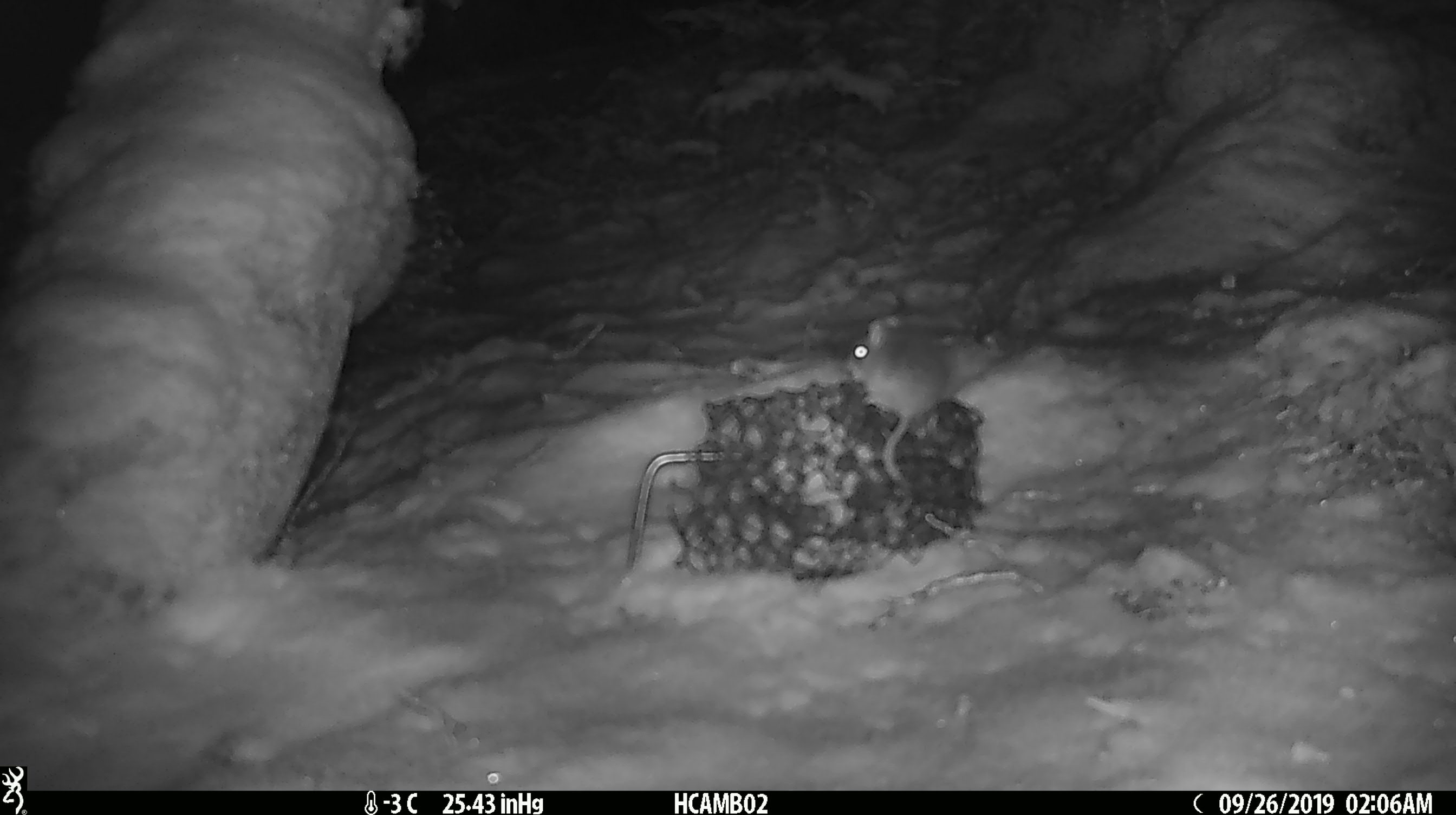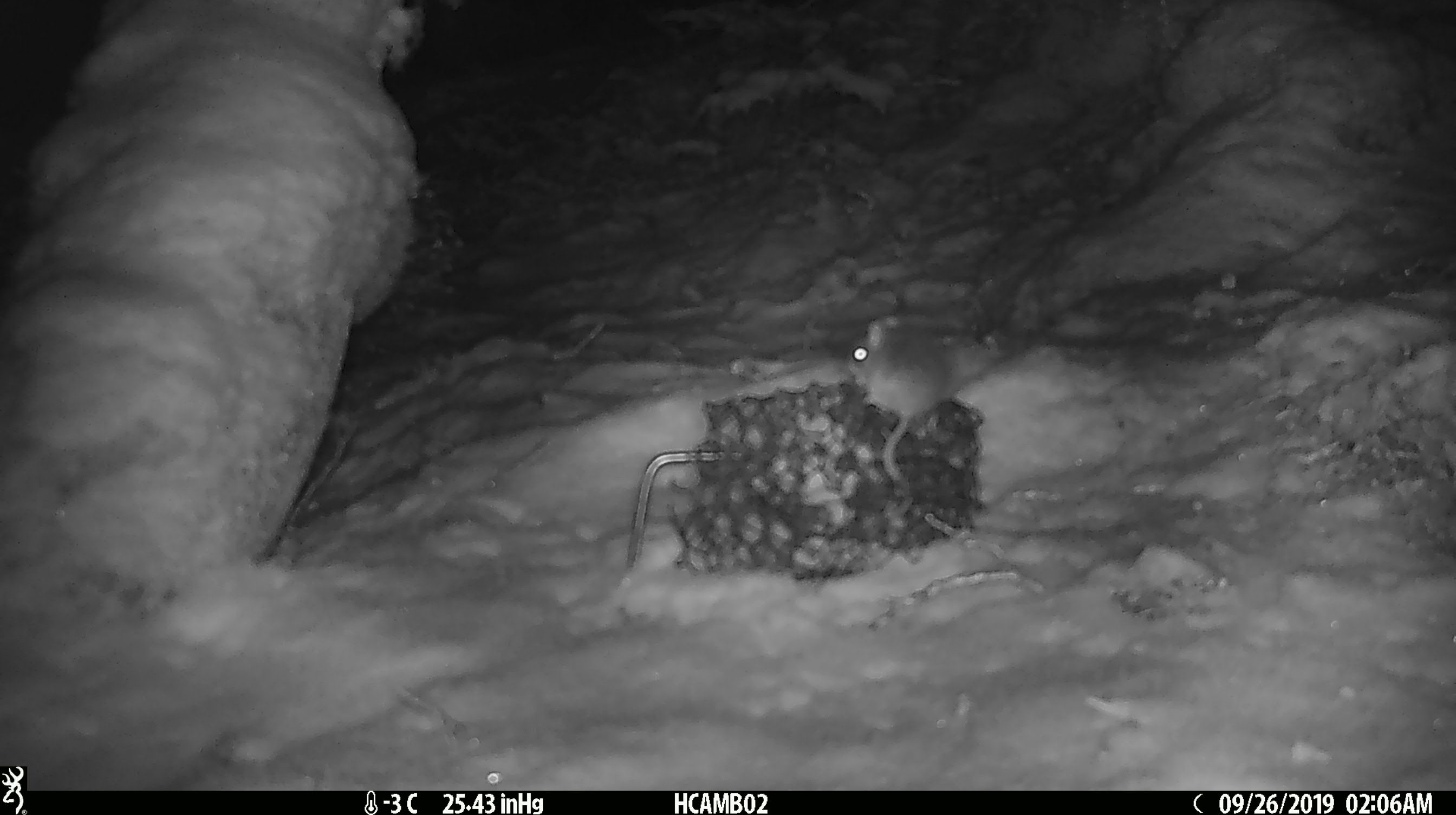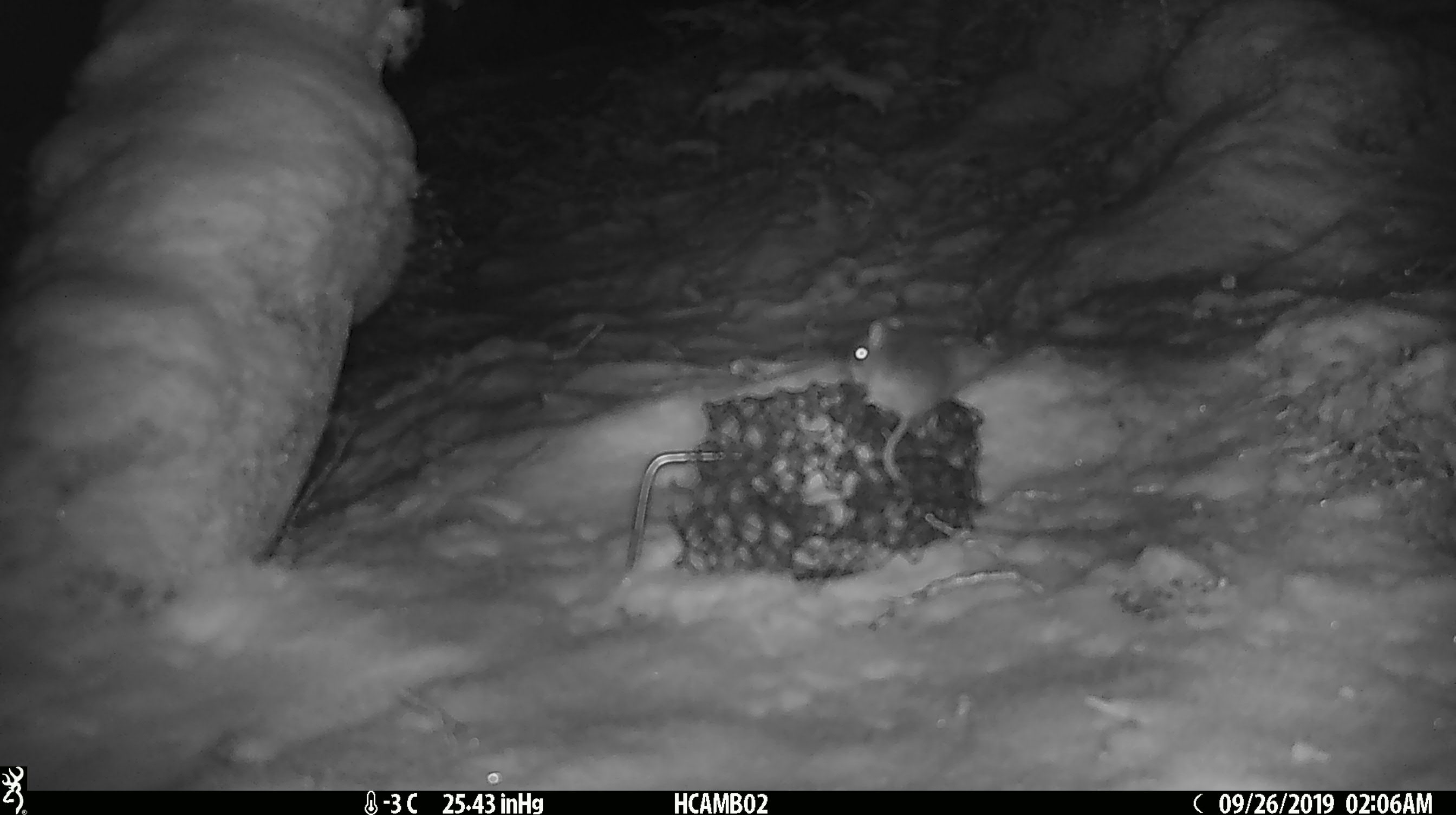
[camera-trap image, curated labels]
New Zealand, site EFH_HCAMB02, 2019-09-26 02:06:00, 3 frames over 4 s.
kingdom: Animalia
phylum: Chordata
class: Mammalia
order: Rodentia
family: Muridae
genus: Mus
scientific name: Mus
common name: mouse